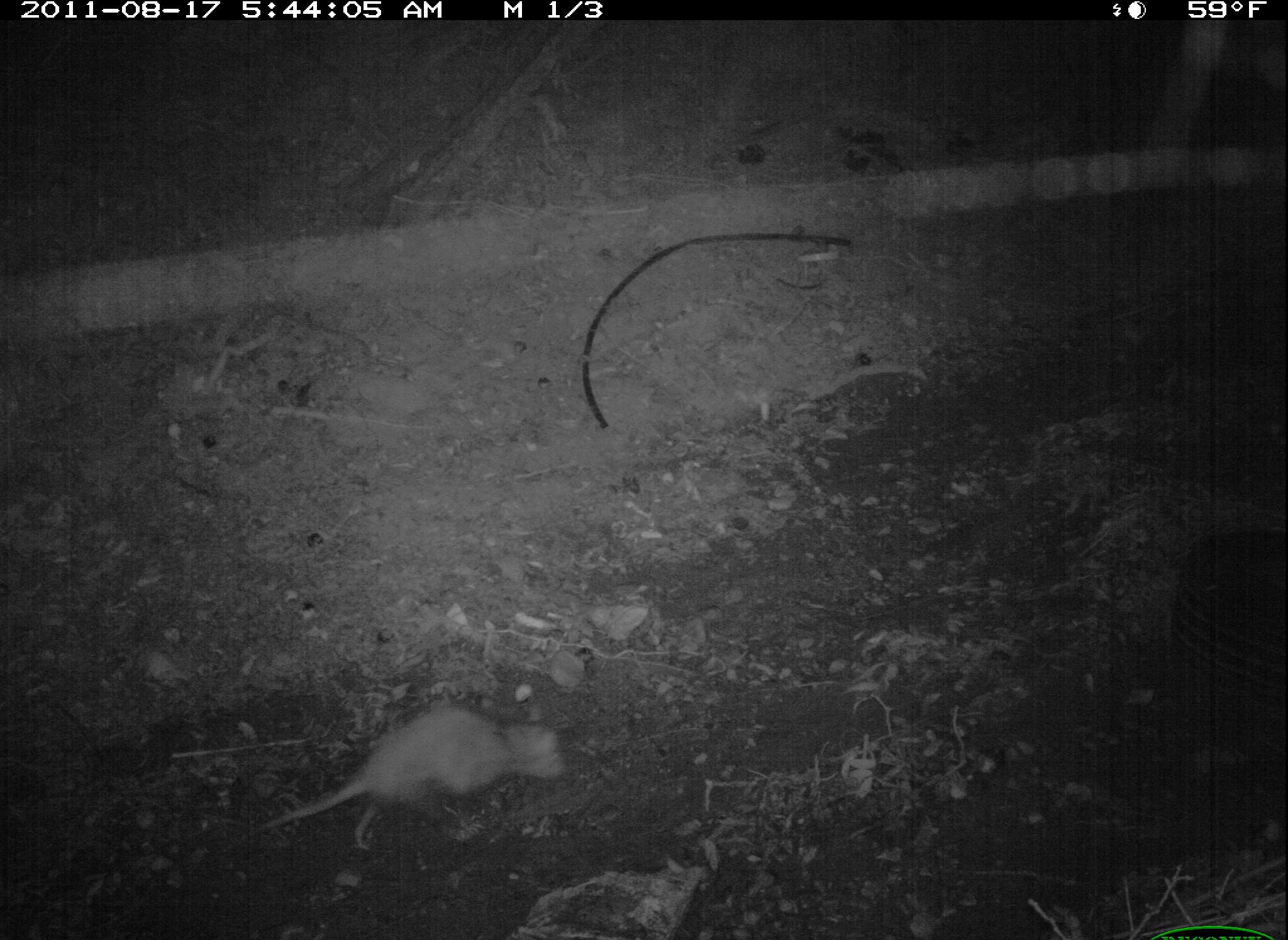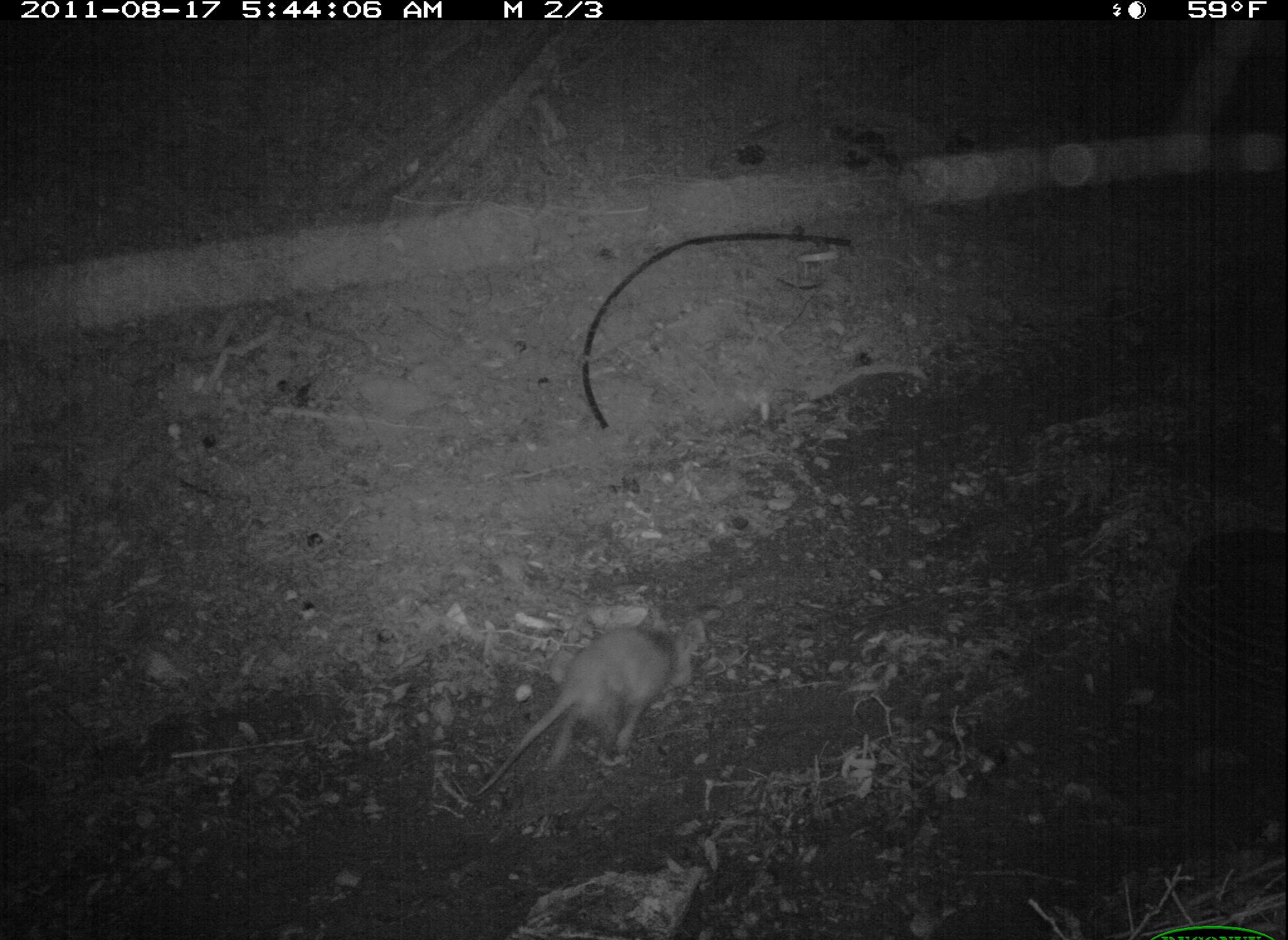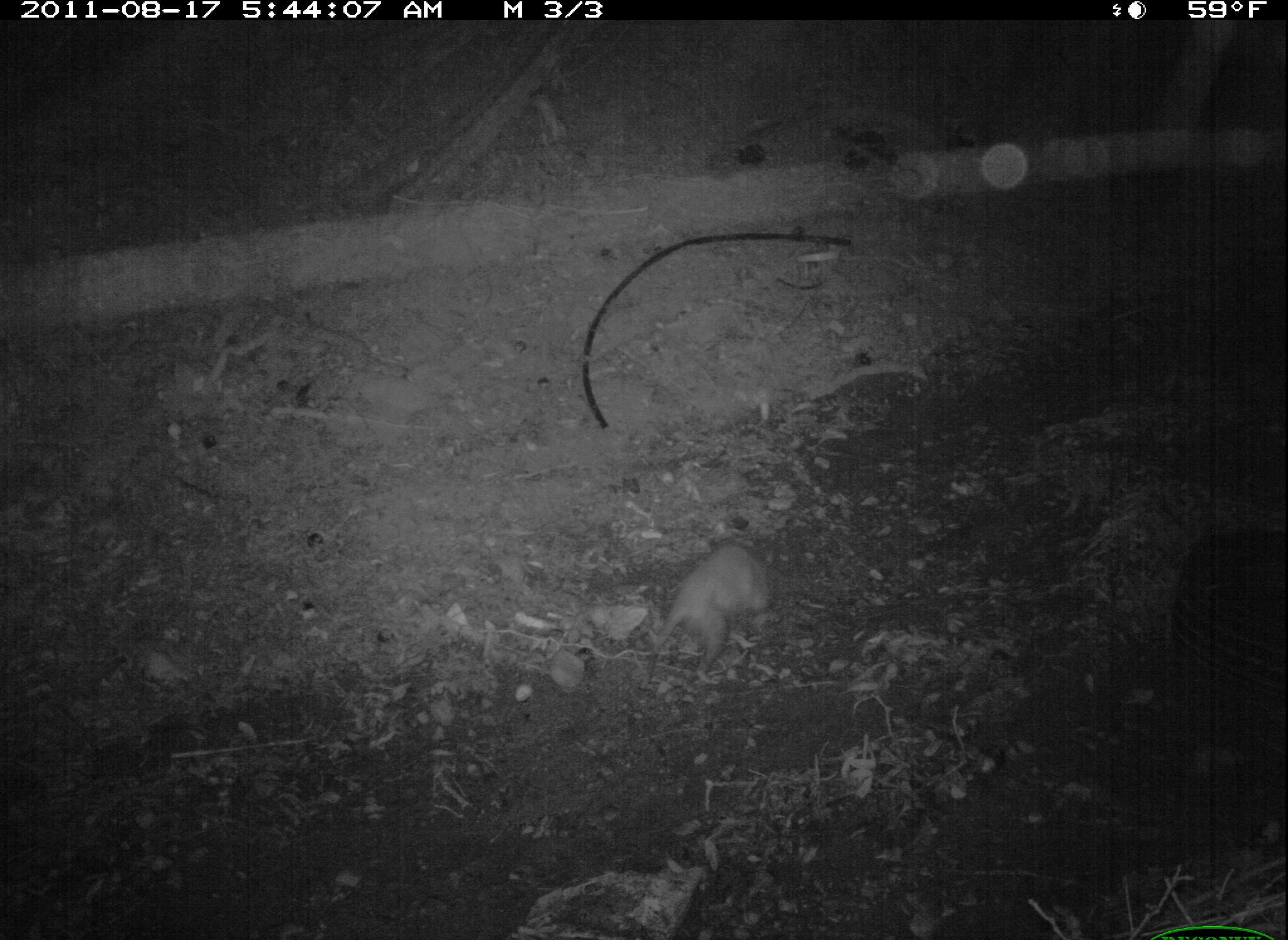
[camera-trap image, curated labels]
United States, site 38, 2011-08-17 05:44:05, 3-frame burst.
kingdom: Animalia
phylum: Chordata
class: Mammalia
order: Didelphimorphia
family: Didelphidae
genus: Didelphis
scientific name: Didelphis virginiana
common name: virginia opossum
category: opossum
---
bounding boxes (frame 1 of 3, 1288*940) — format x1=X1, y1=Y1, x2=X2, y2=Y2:
opossum: x1=249, y1=691, x2=574, y2=858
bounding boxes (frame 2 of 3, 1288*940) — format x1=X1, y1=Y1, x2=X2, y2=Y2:
opossum: x1=483, y1=615, x2=718, y2=801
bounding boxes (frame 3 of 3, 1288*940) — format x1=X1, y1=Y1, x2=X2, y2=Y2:
opossum: x1=640, y1=531, x2=788, y2=692